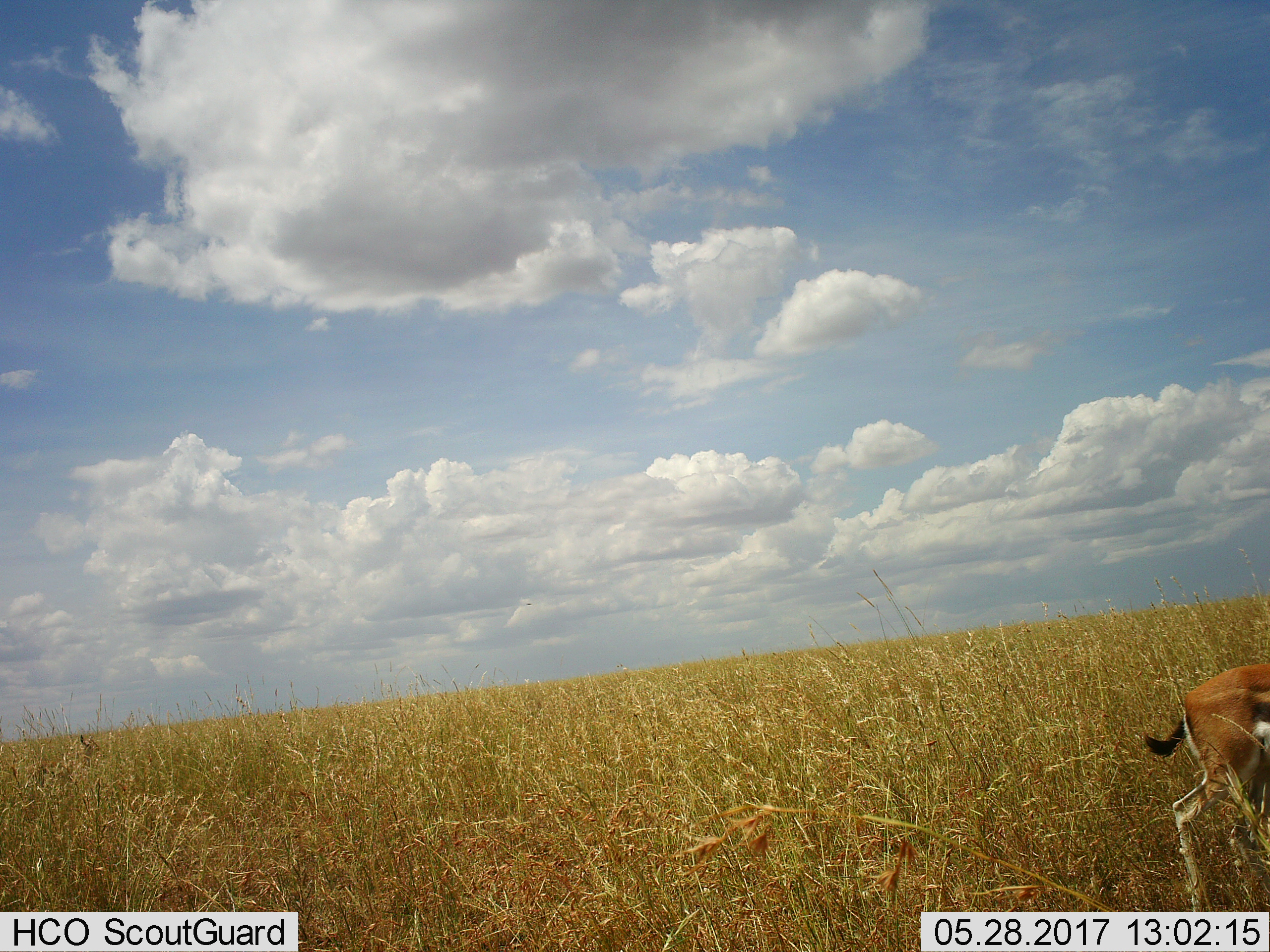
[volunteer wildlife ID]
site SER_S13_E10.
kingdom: Animalia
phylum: Chordata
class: Mammalia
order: Artiodactyla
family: Bovidae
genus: Eudorcas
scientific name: Eudorcas thomsonii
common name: thomson's gazelle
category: gazellethomsons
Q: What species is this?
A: Gazellethomsons (thomson's gazelle) (Eudorcas thomsonii).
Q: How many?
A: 1.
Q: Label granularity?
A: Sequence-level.